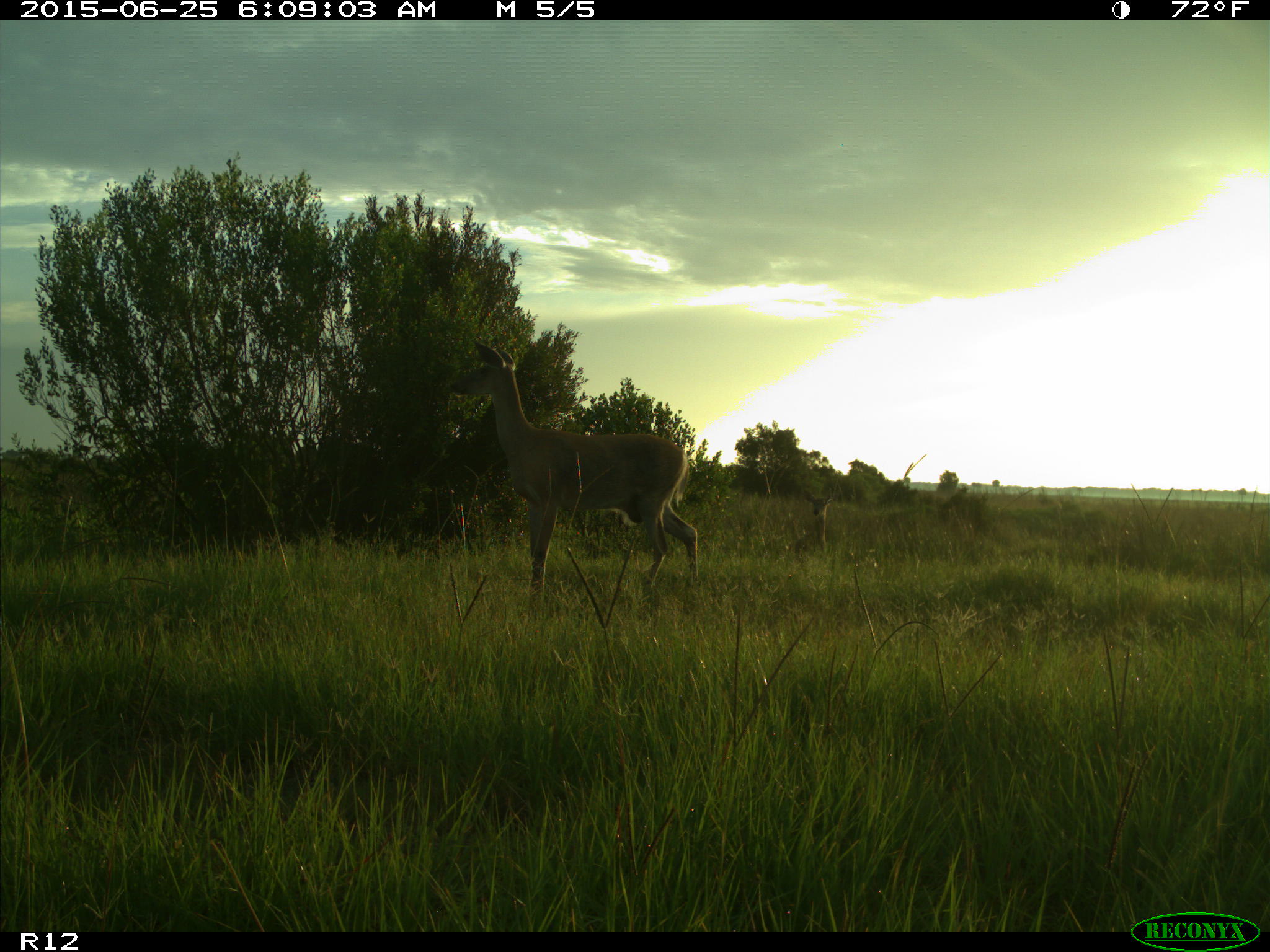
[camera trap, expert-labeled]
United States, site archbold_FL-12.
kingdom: Animalia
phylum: Chordata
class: Mammalia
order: Artiodactyla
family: Cervidae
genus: Odocoileus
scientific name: Odocoileus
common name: deer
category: unidentified deer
Unidentified deer (deer) (Odocoileus).